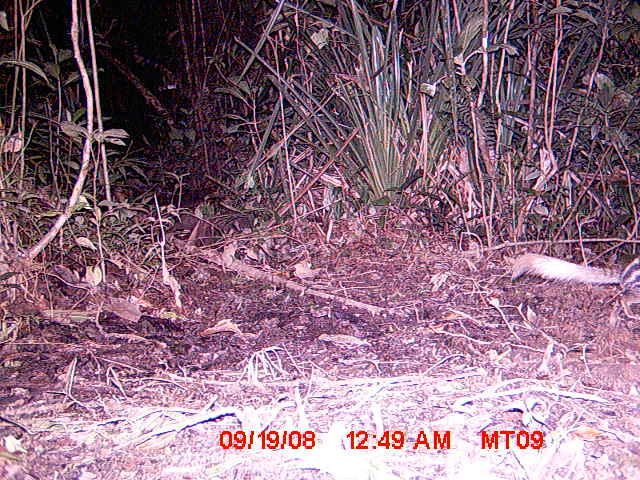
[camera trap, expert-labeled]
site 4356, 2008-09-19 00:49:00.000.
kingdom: Animalia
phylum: Chordata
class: Aves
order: Cuculiformes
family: Cuculidae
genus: Coua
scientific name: Coua serriana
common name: red-breasted coua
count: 1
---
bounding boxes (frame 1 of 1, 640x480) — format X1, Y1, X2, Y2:
coua serriana: 510, 251, 640, 320